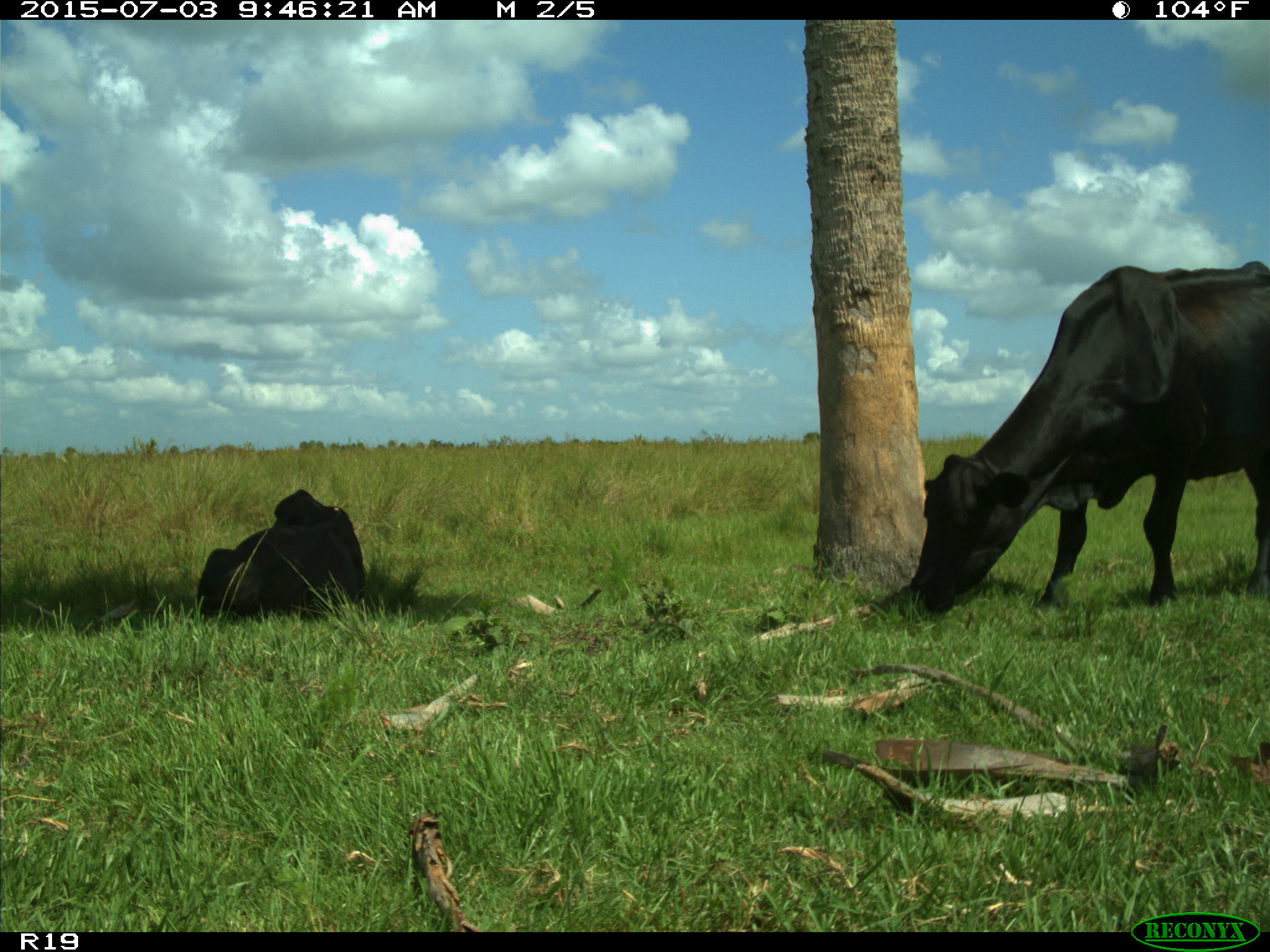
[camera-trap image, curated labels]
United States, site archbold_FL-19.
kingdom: Animalia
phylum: Chordata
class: Mammalia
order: Artiodactyla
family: Bovidae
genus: Bos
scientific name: Bos taurus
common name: domestic cow